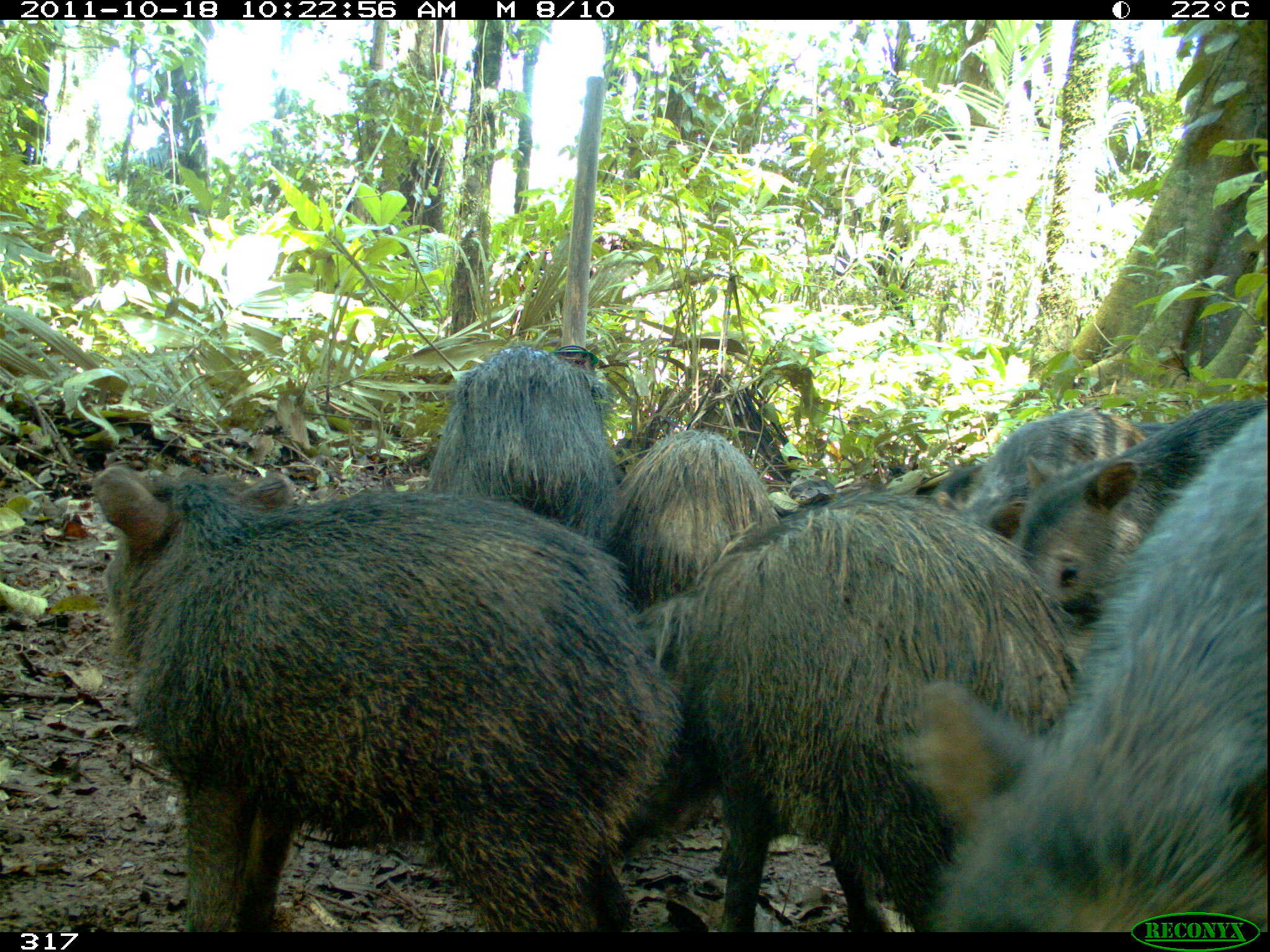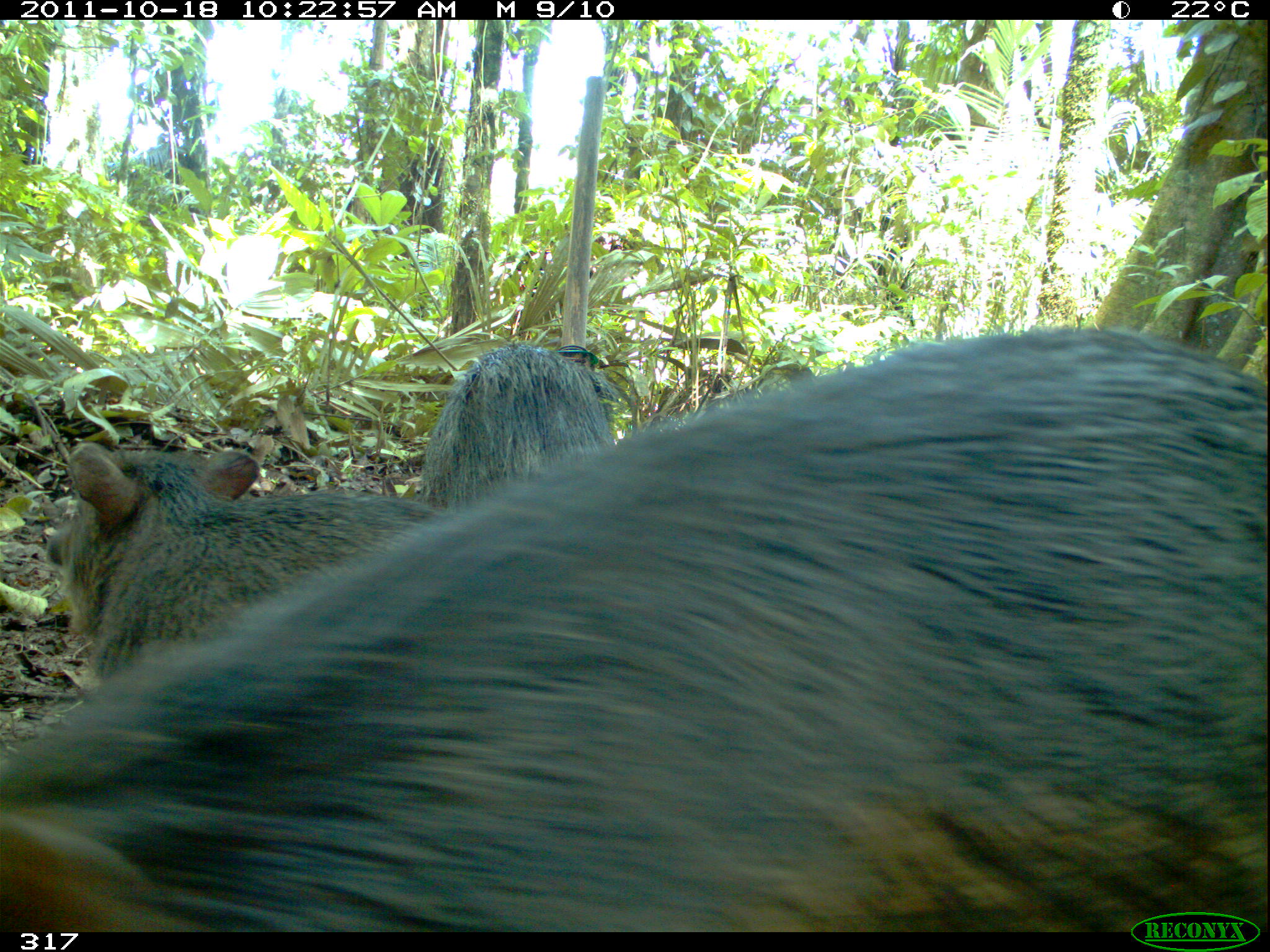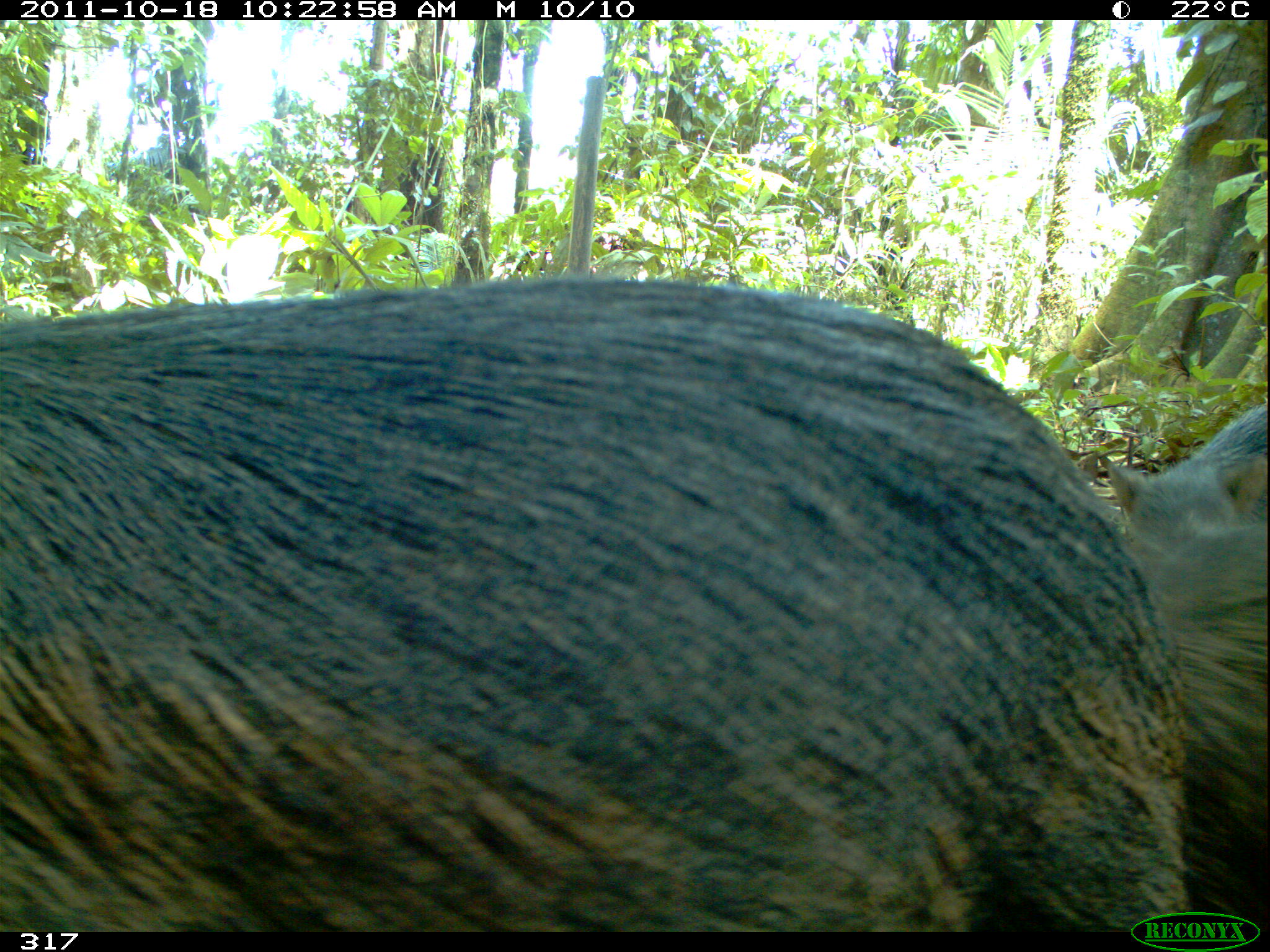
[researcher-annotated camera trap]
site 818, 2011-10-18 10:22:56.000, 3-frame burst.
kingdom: Animalia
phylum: Chordata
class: Mammalia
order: Artiodactyla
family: Tayassuidae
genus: Tayassu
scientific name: Tayassu pecari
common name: white-lipped peccary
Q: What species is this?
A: Tayassu pecari (white-lipped peccary).